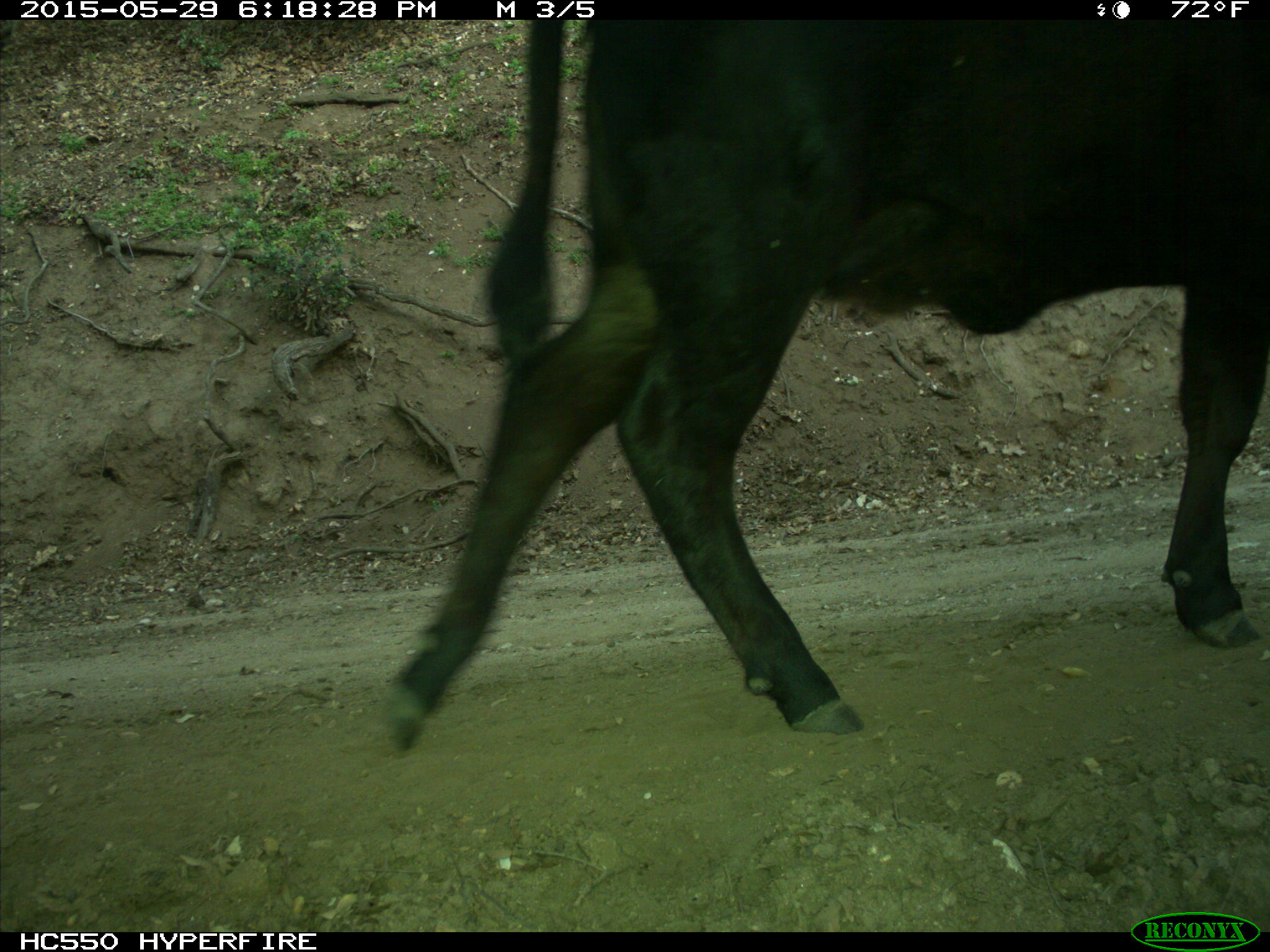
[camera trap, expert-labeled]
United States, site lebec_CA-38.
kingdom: Animalia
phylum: Chordata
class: Mammalia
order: Artiodactyla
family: Bovidae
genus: Bos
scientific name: Bos taurus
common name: domestic cow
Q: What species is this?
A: Bos taurus (domestic cow).